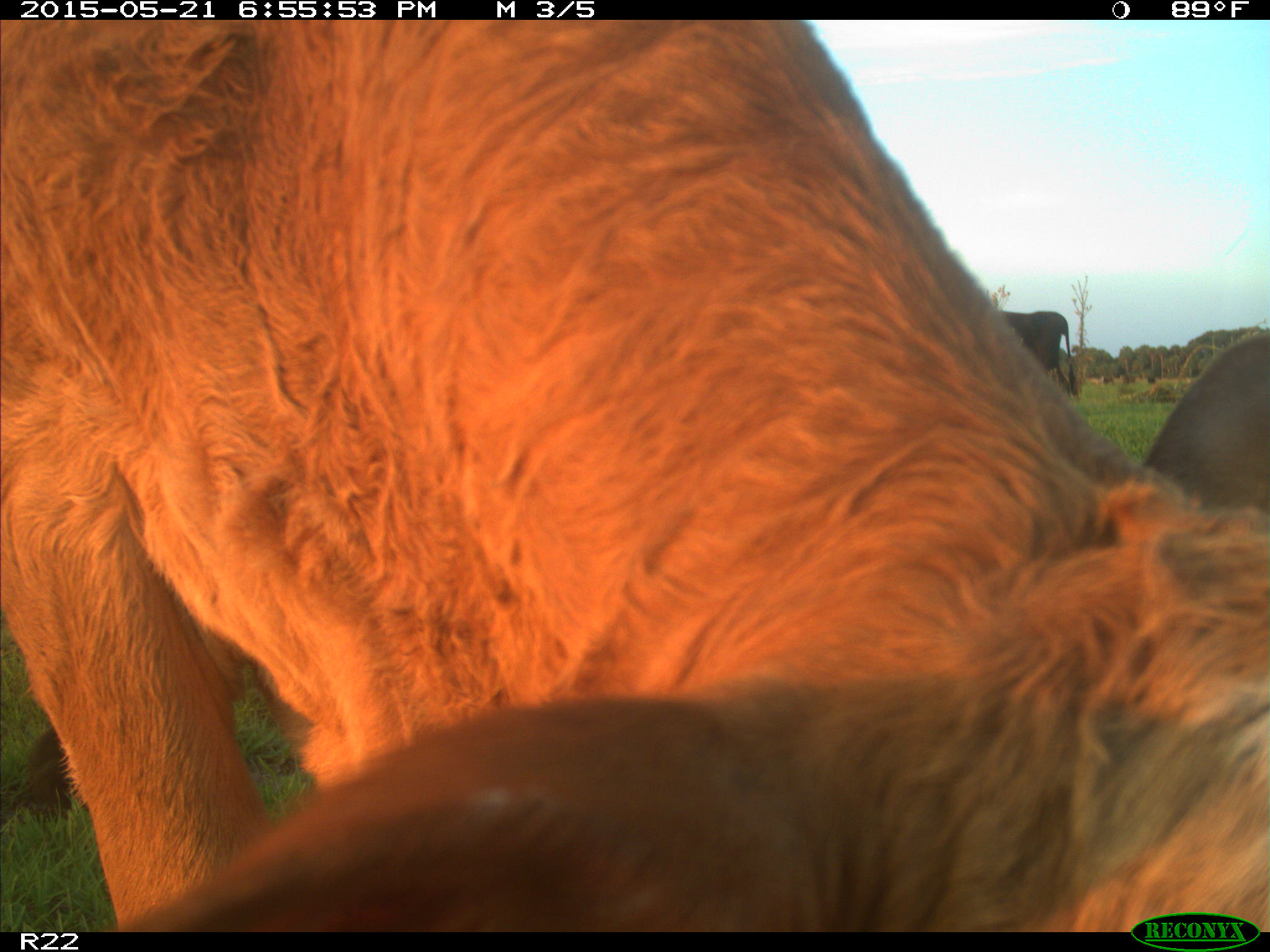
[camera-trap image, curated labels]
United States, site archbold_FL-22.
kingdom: Animalia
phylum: Chordata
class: Mammalia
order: Artiodactyla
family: Bovidae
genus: Bos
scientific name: Bos taurus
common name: domestic cow